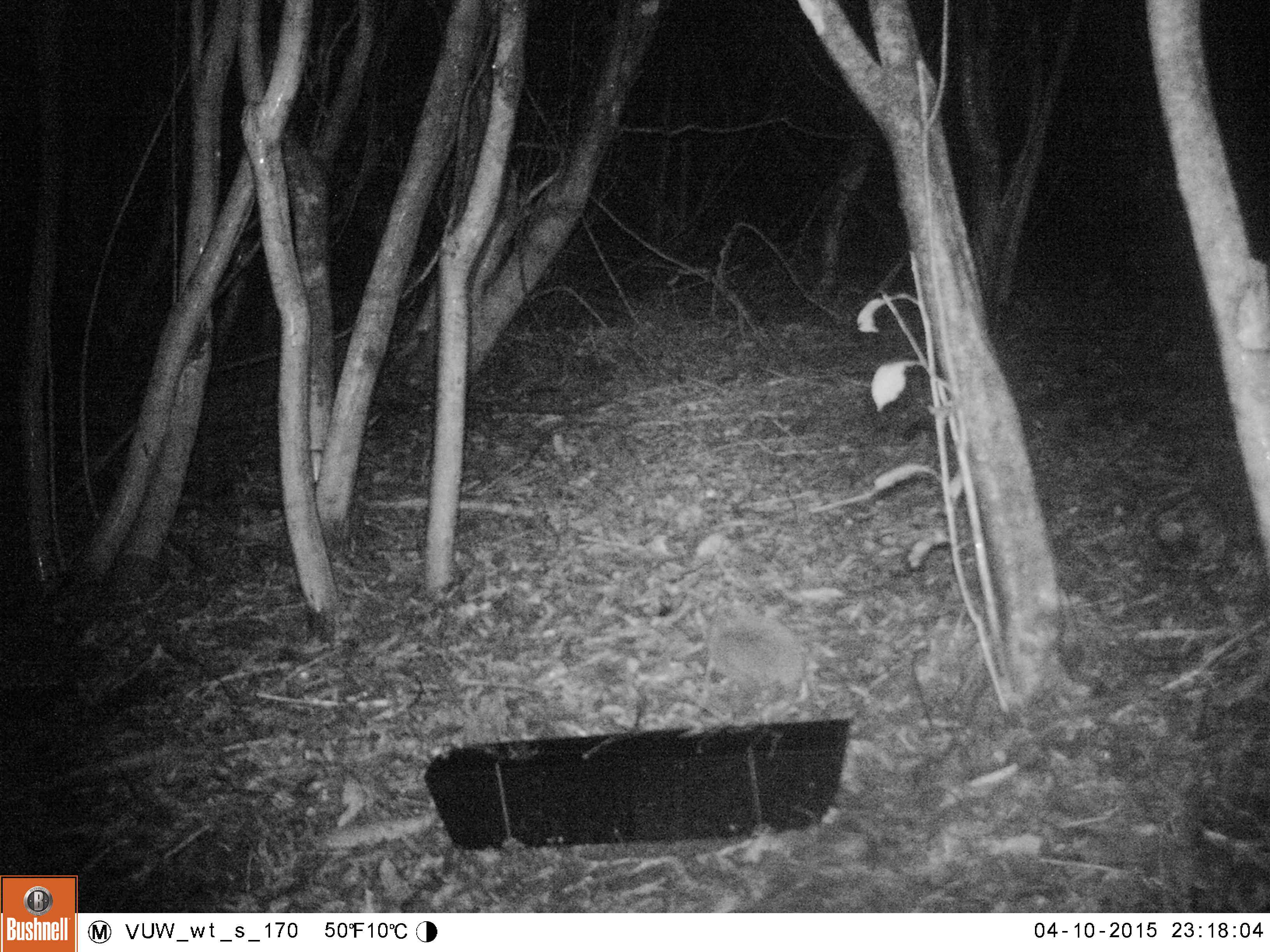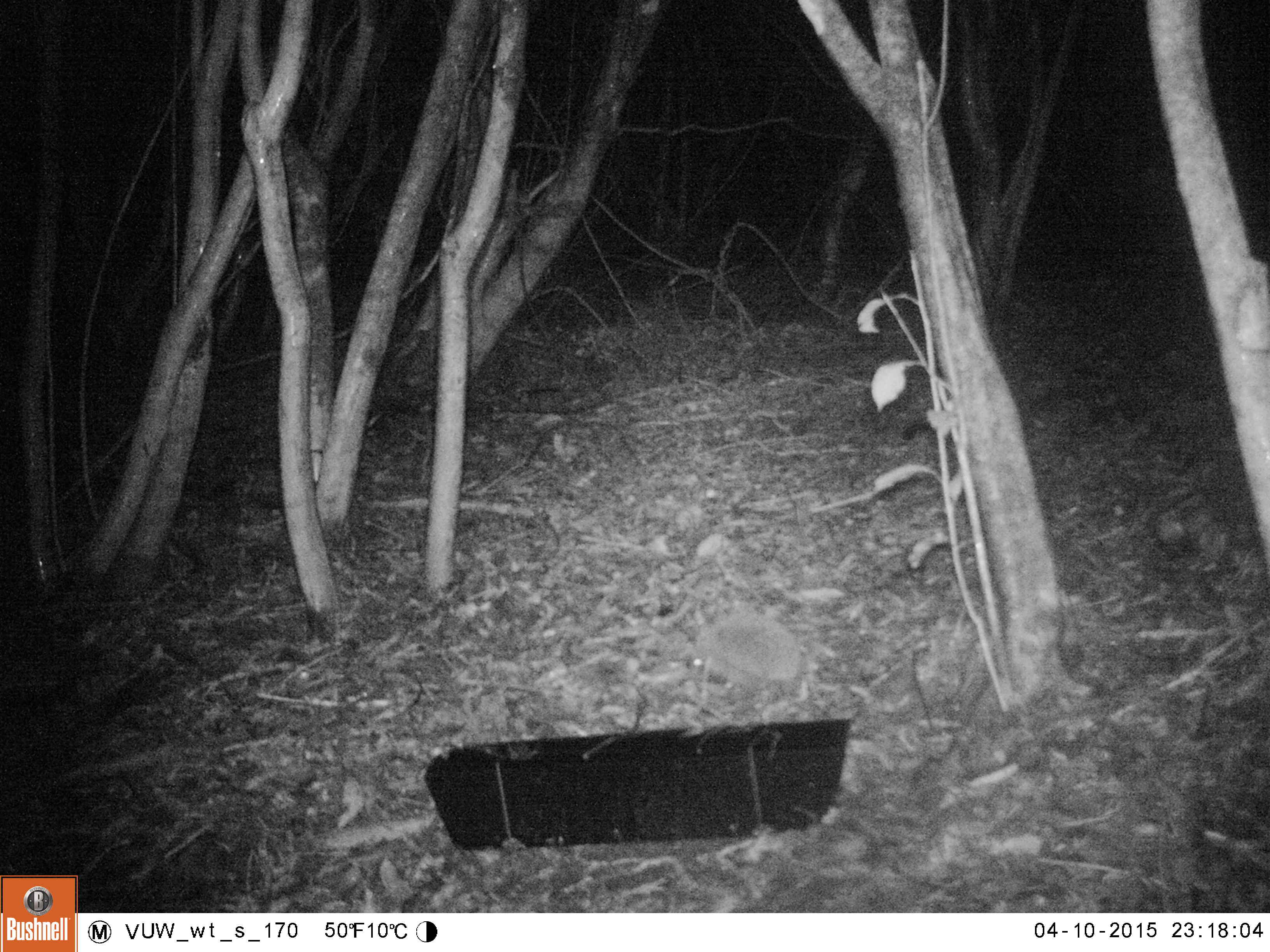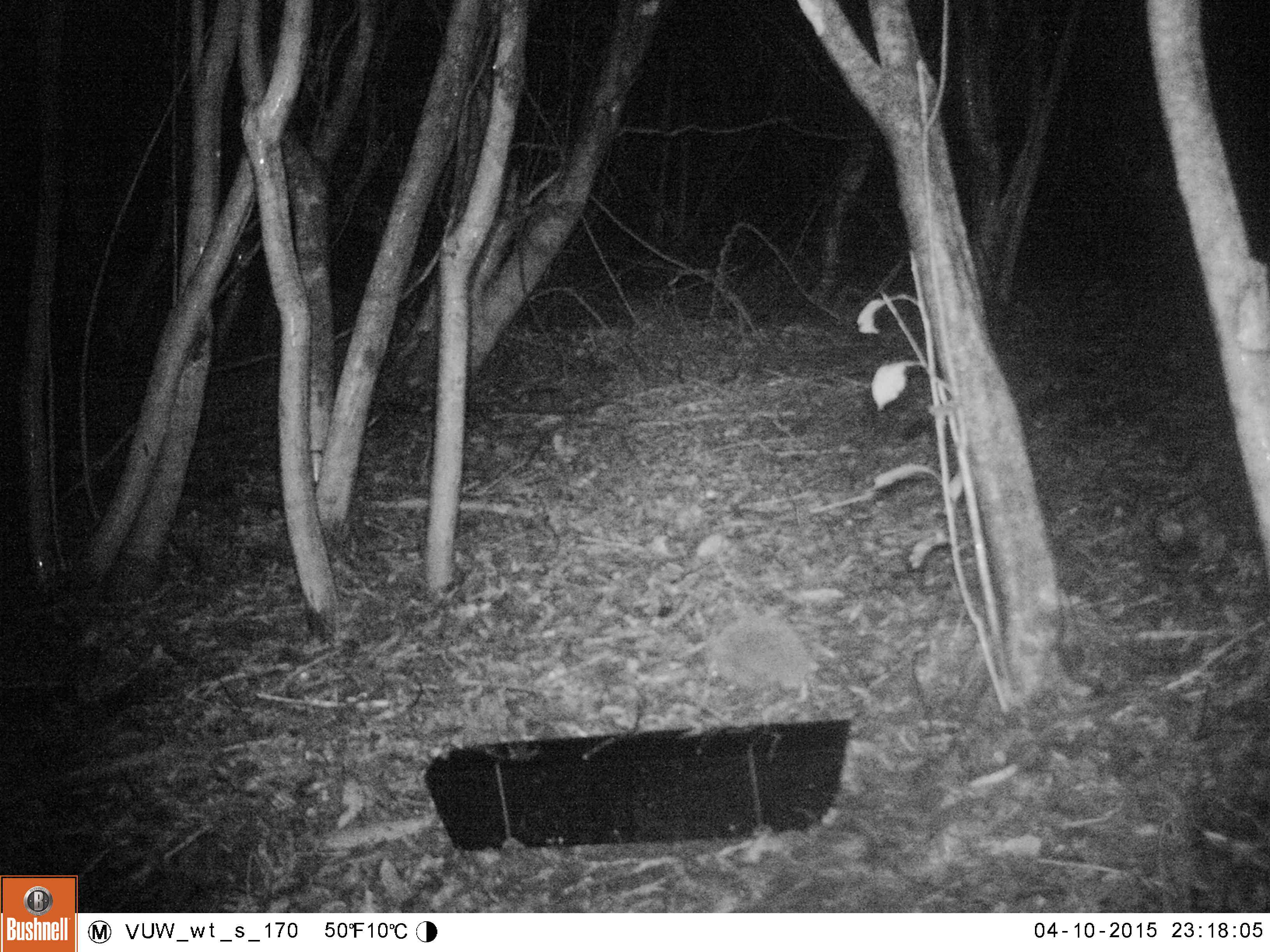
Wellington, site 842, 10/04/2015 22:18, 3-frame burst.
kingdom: Animalia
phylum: Chordata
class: Mammalia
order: Eulipotyphla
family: Erinaceidae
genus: Erinaceus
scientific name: Erinaceus europaeus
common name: hedgehog